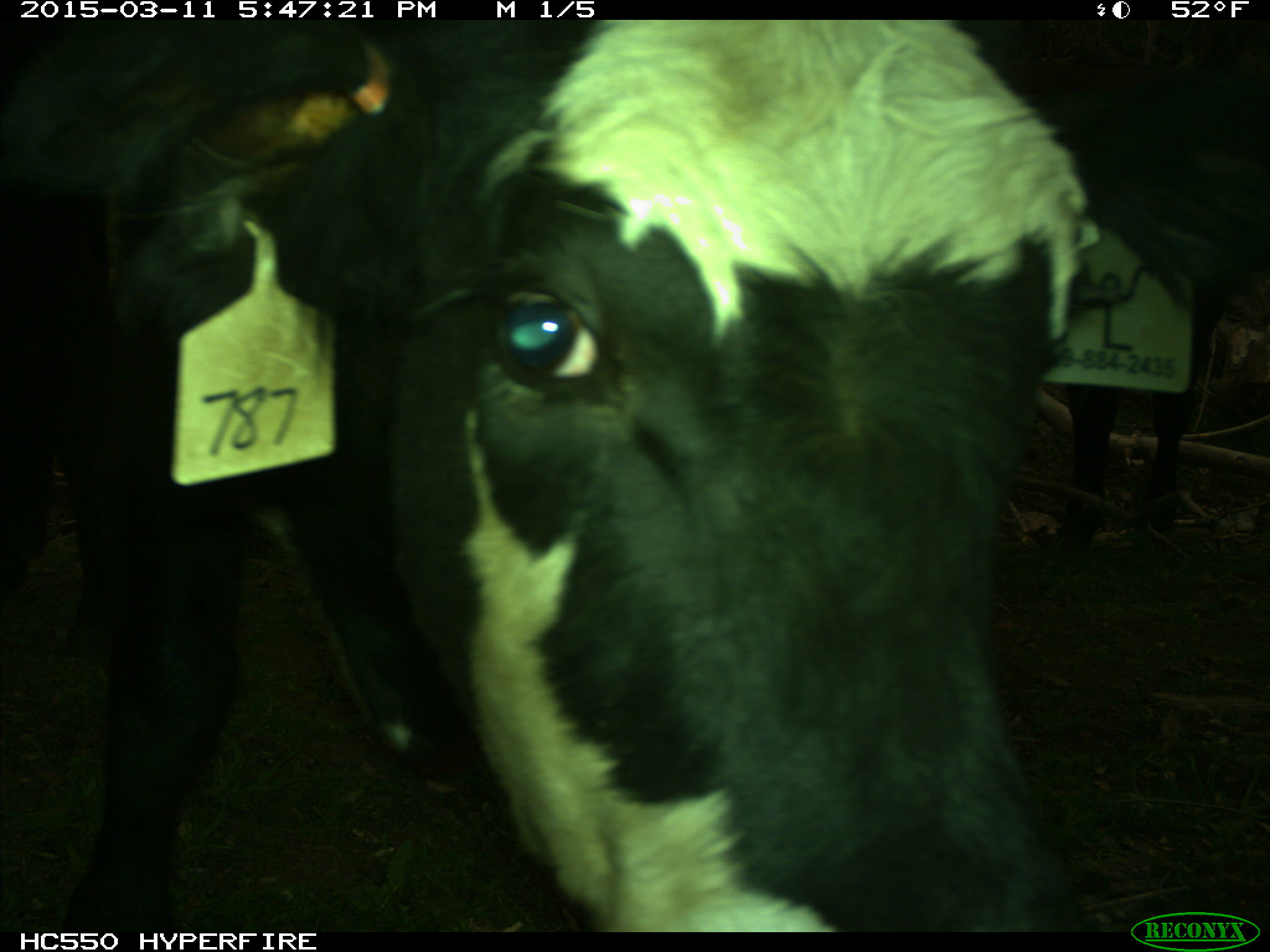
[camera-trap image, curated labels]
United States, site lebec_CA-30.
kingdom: Animalia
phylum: Chordata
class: Mammalia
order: Artiodactyla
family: Bovidae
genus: Bos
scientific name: Bos taurus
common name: domestic cow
Bos taurus (domestic cow).